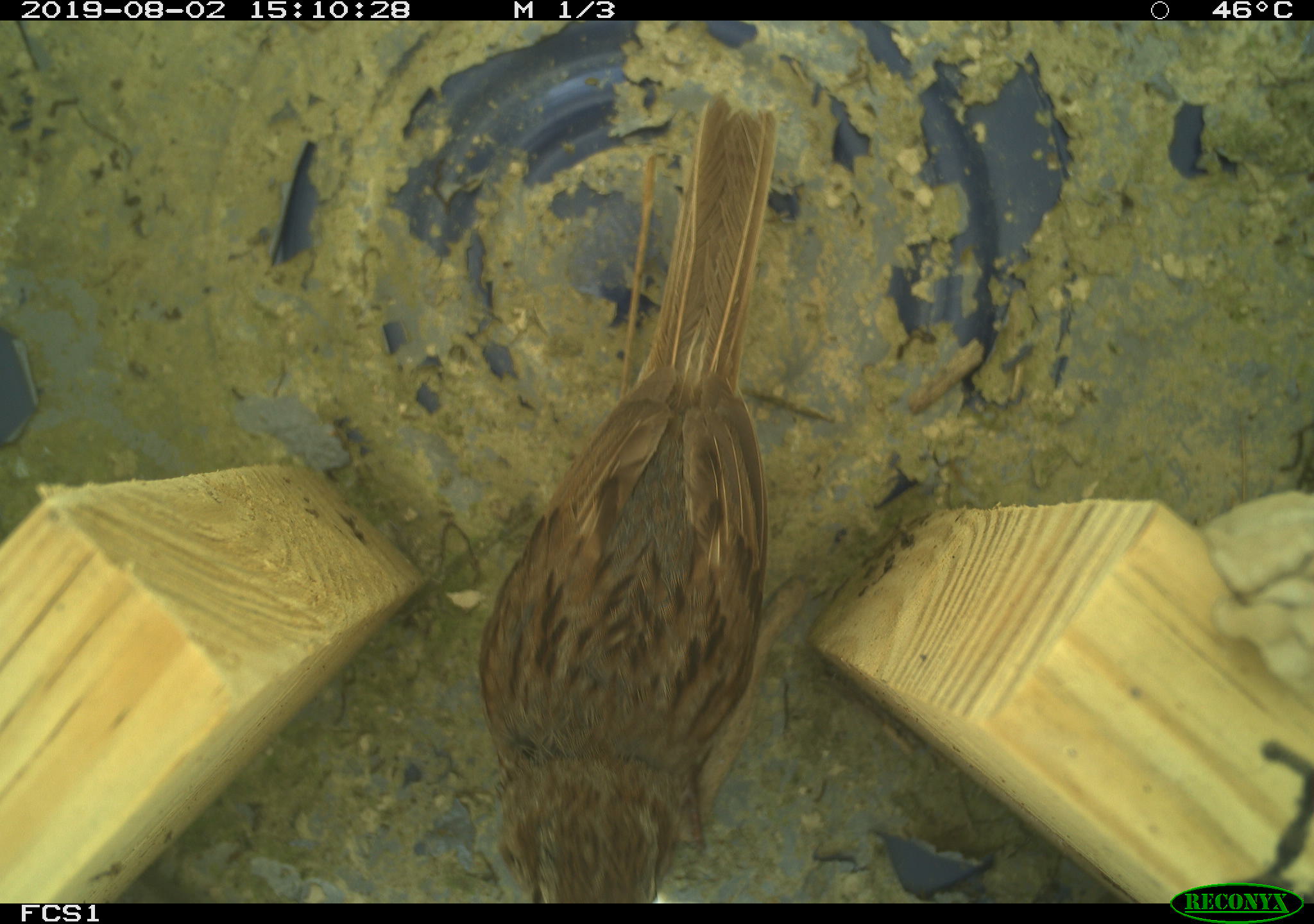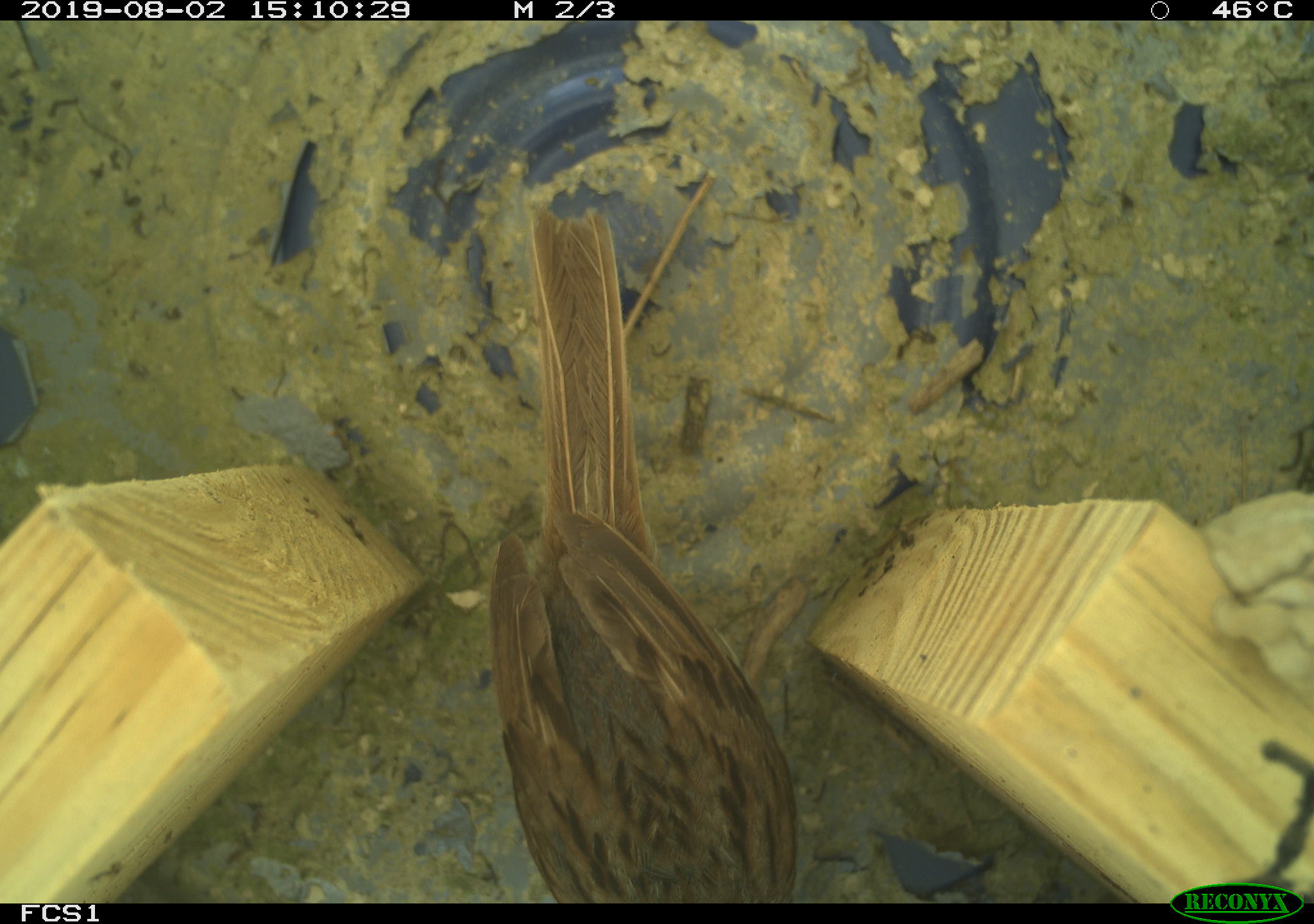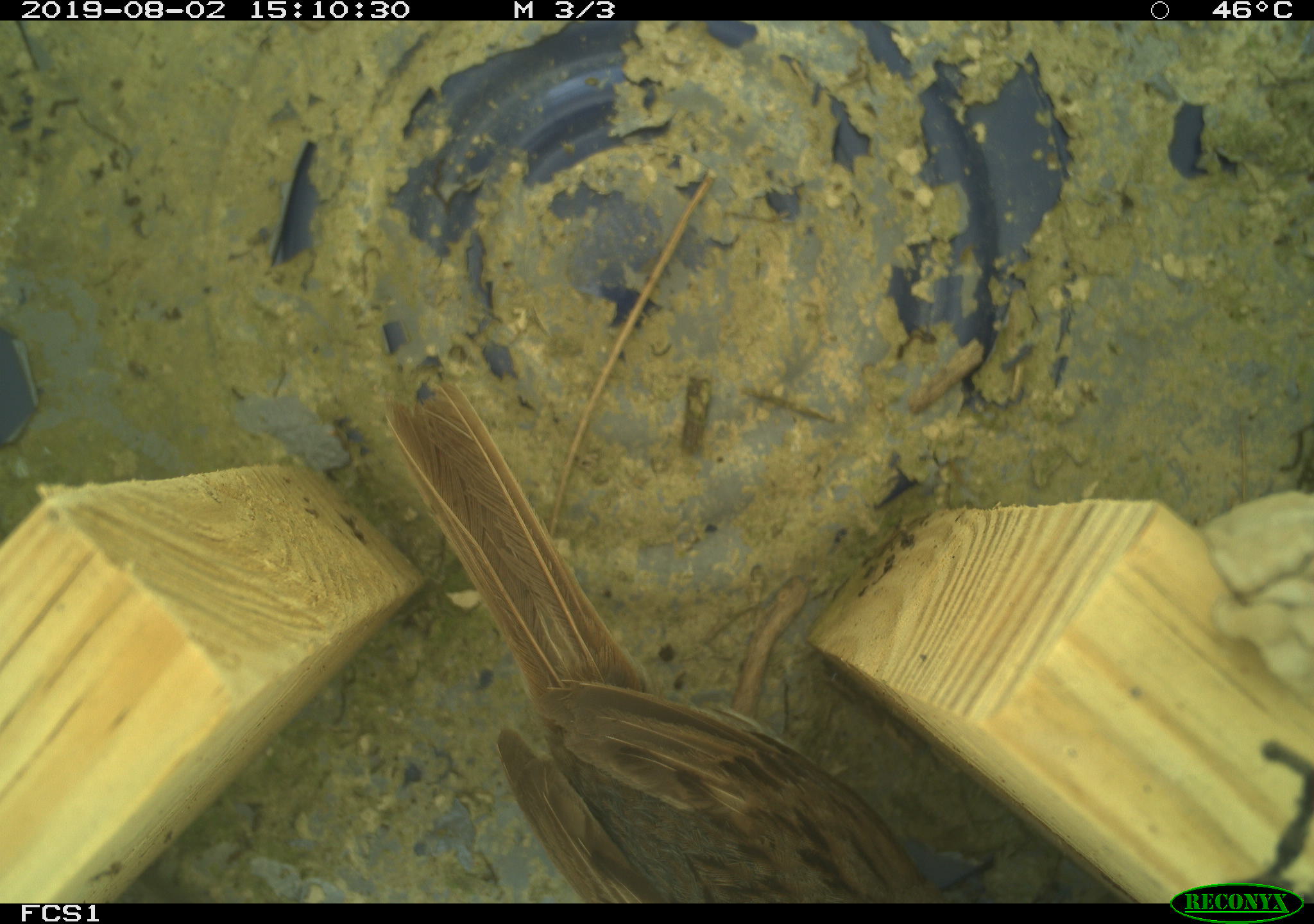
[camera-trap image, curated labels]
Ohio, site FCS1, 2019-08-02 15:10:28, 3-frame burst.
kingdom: Animalia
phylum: Chordata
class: Aves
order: Passeriformes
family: Passerellidae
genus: Melospiza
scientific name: Melospiza melodia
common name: song sparrow